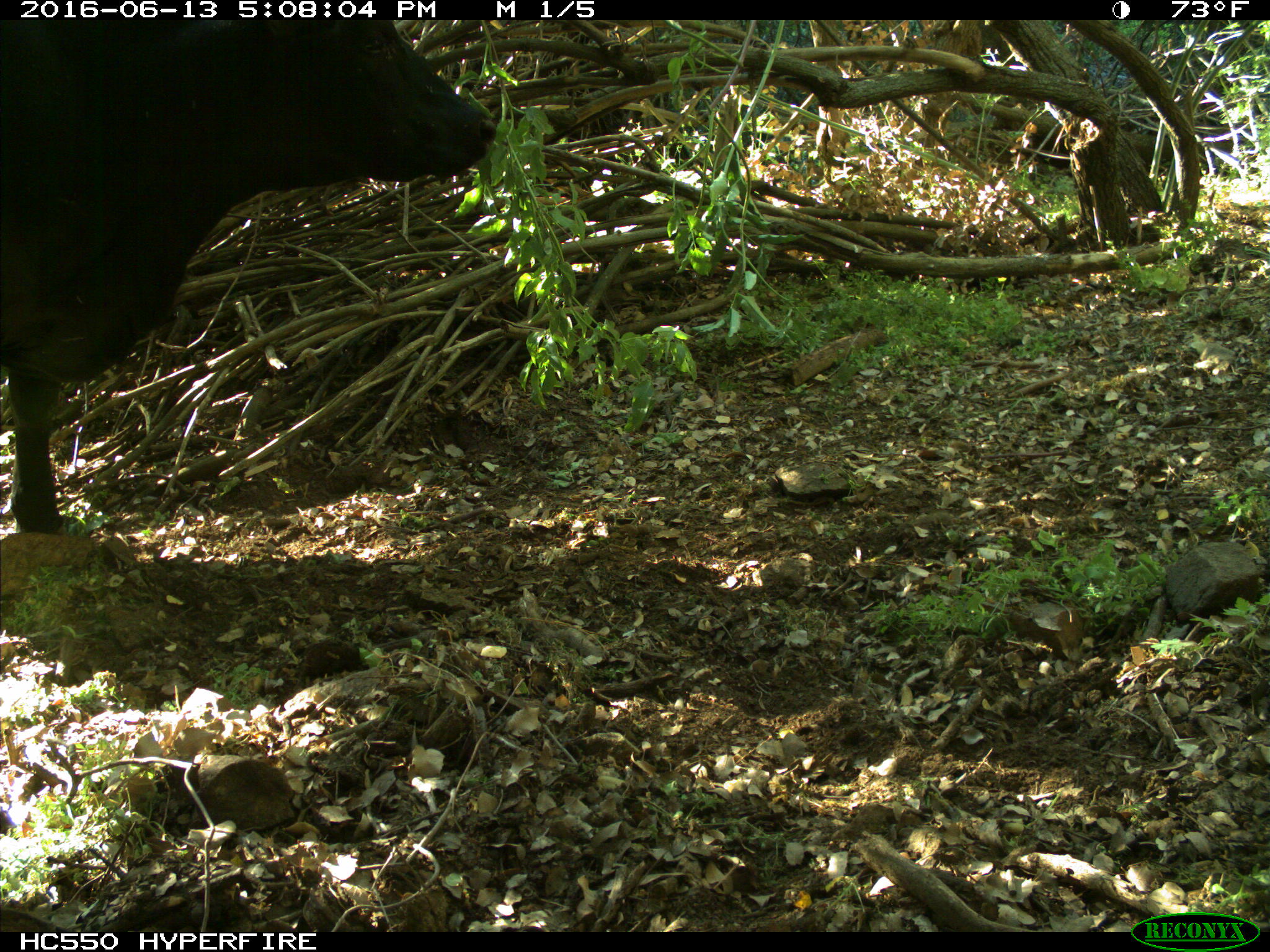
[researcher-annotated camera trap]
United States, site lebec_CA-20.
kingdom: Animalia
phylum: Chordata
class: Mammalia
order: Artiodactyla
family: Bovidae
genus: Bos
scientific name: Bos taurus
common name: domestic cow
Bos taurus (domestic cow).